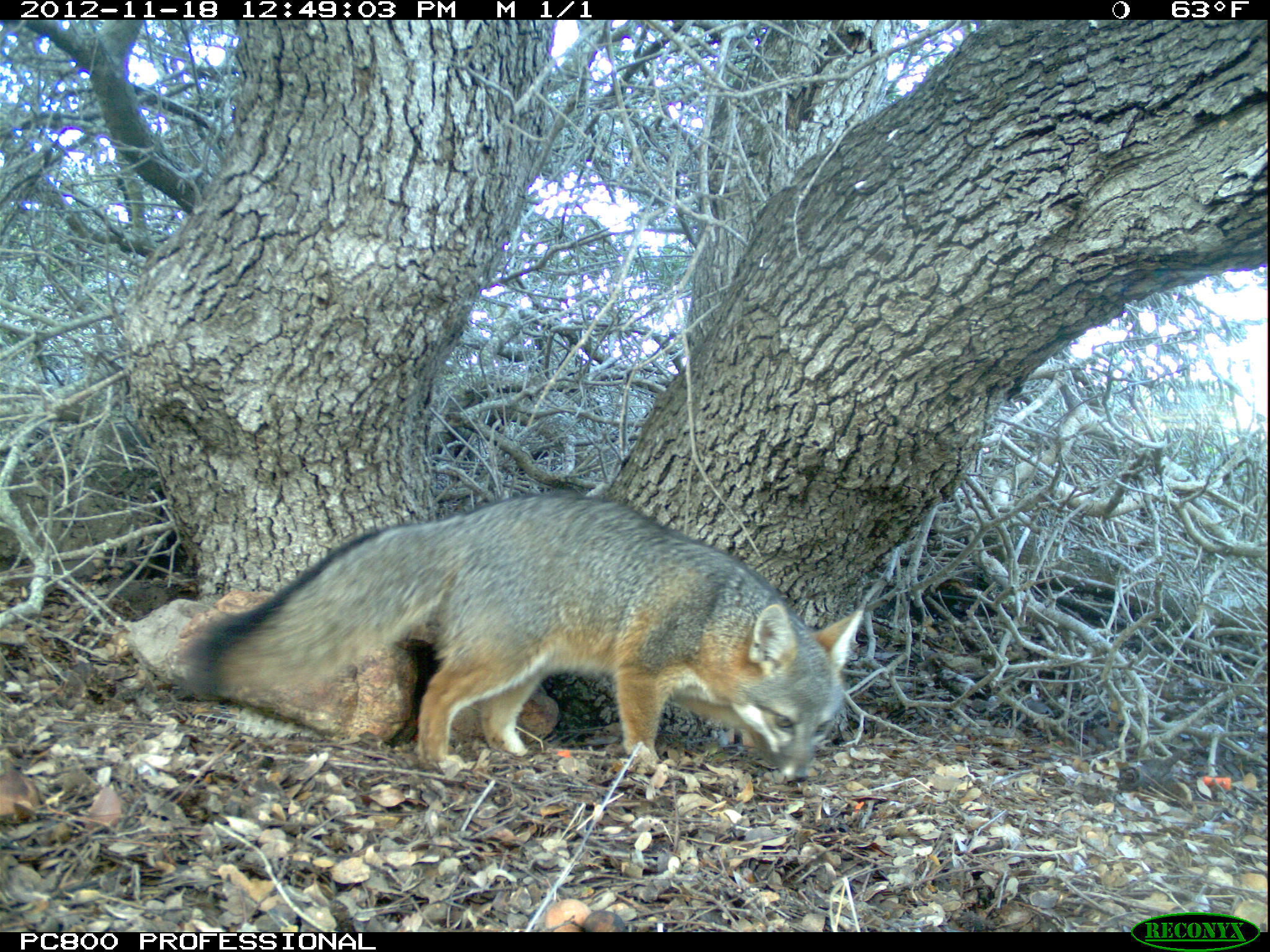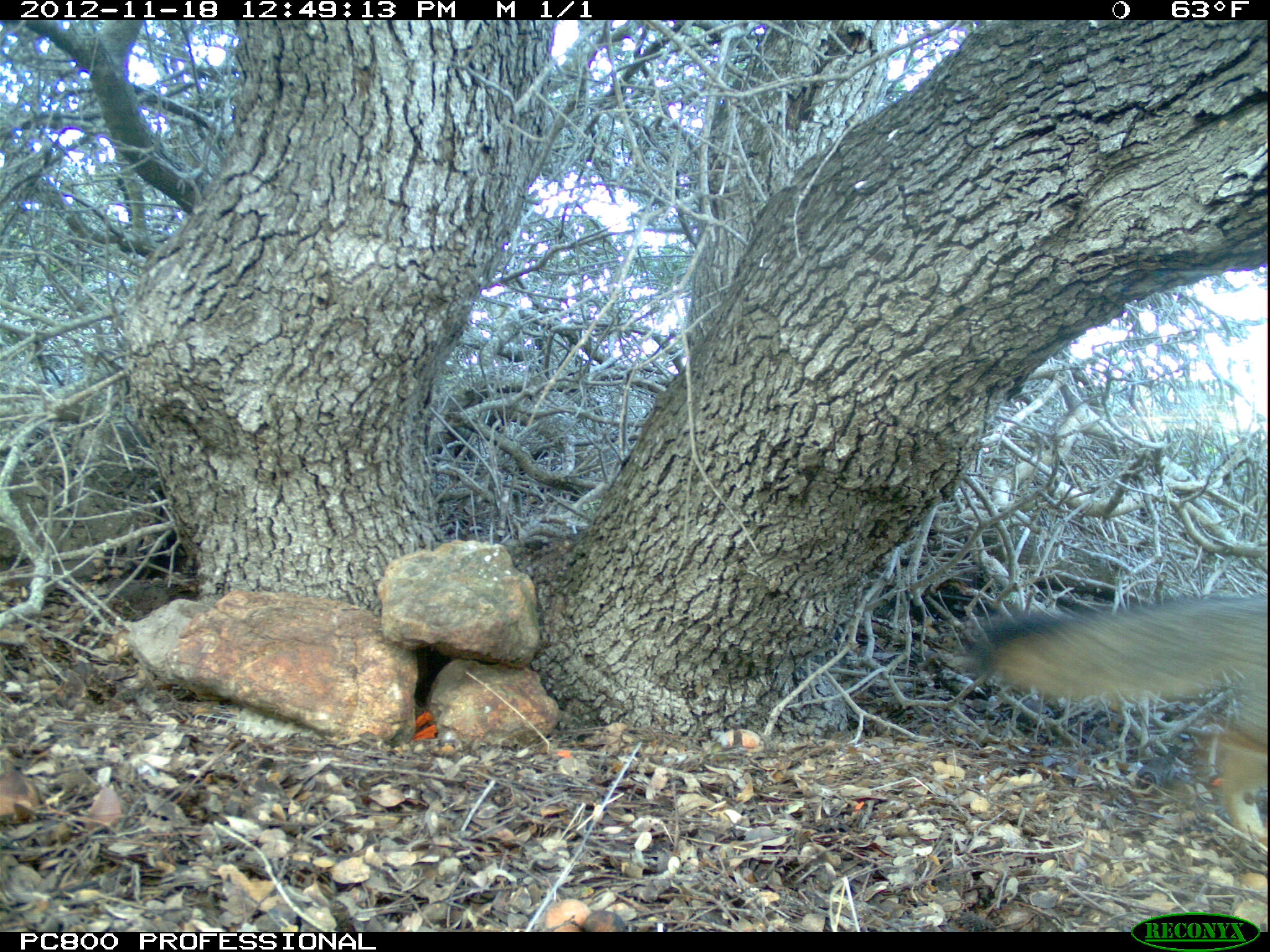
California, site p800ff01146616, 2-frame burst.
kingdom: Animalia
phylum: Chordata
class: Mammalia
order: Carnivora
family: Canidae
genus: Urocyon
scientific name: Urocyon littoralis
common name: island fox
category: fox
Fox (island fox) (Urocyon littoralis).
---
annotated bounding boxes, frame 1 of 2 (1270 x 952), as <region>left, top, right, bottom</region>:
fox: <region>176, 488, 866, 782</region>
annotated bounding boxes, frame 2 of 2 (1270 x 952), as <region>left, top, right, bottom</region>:
fox: <region>974, 596, 1269, 842</region>